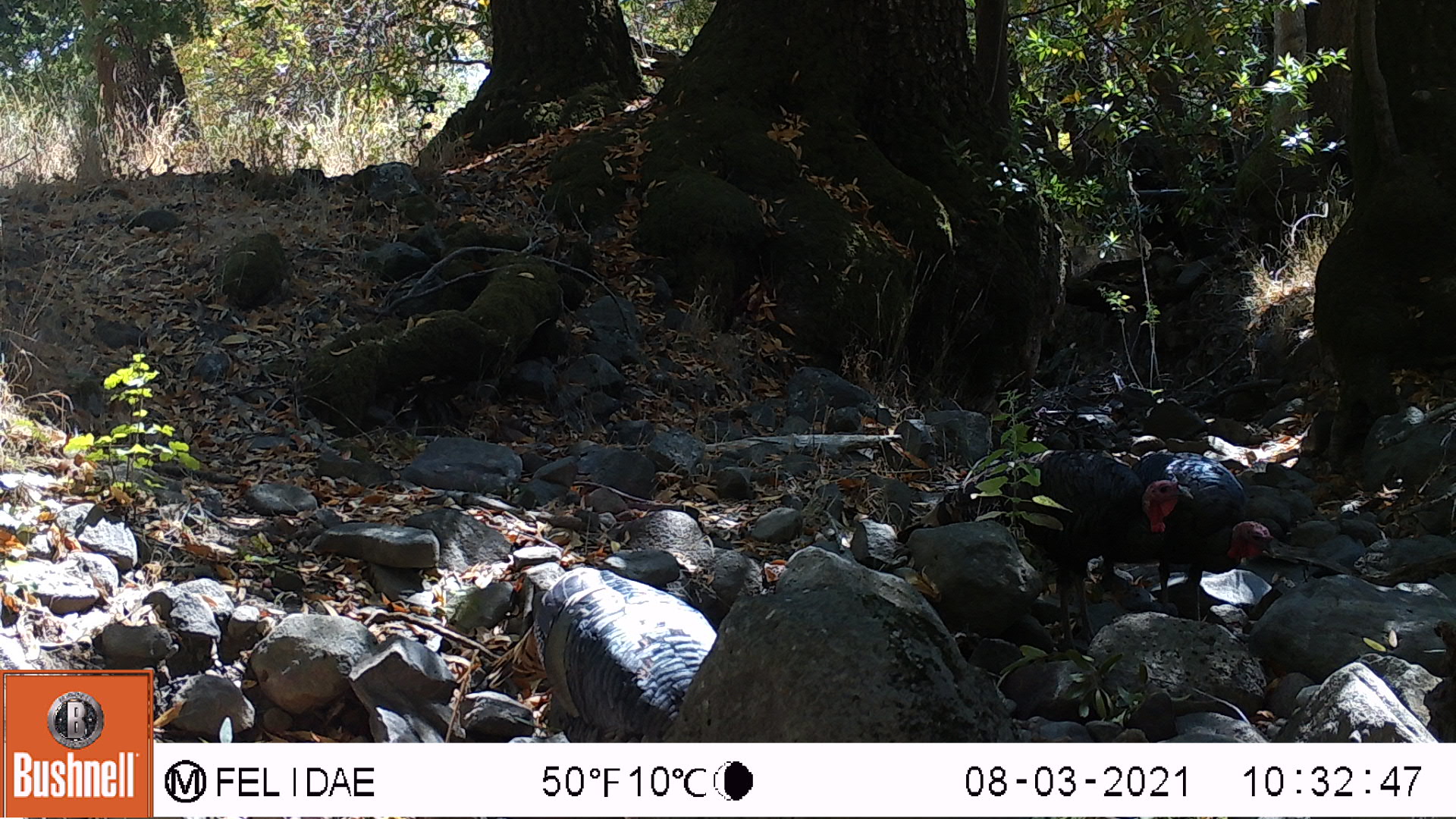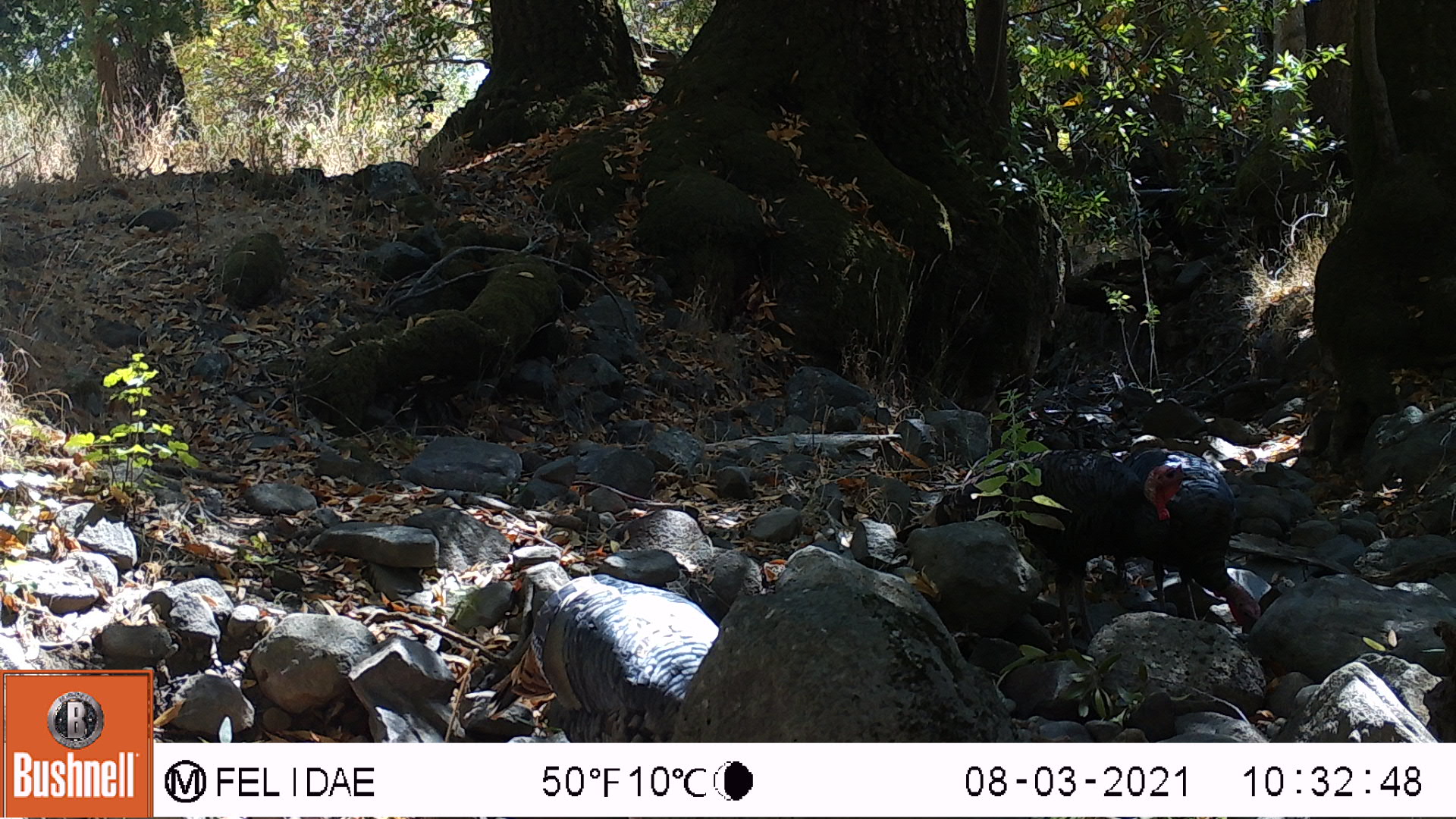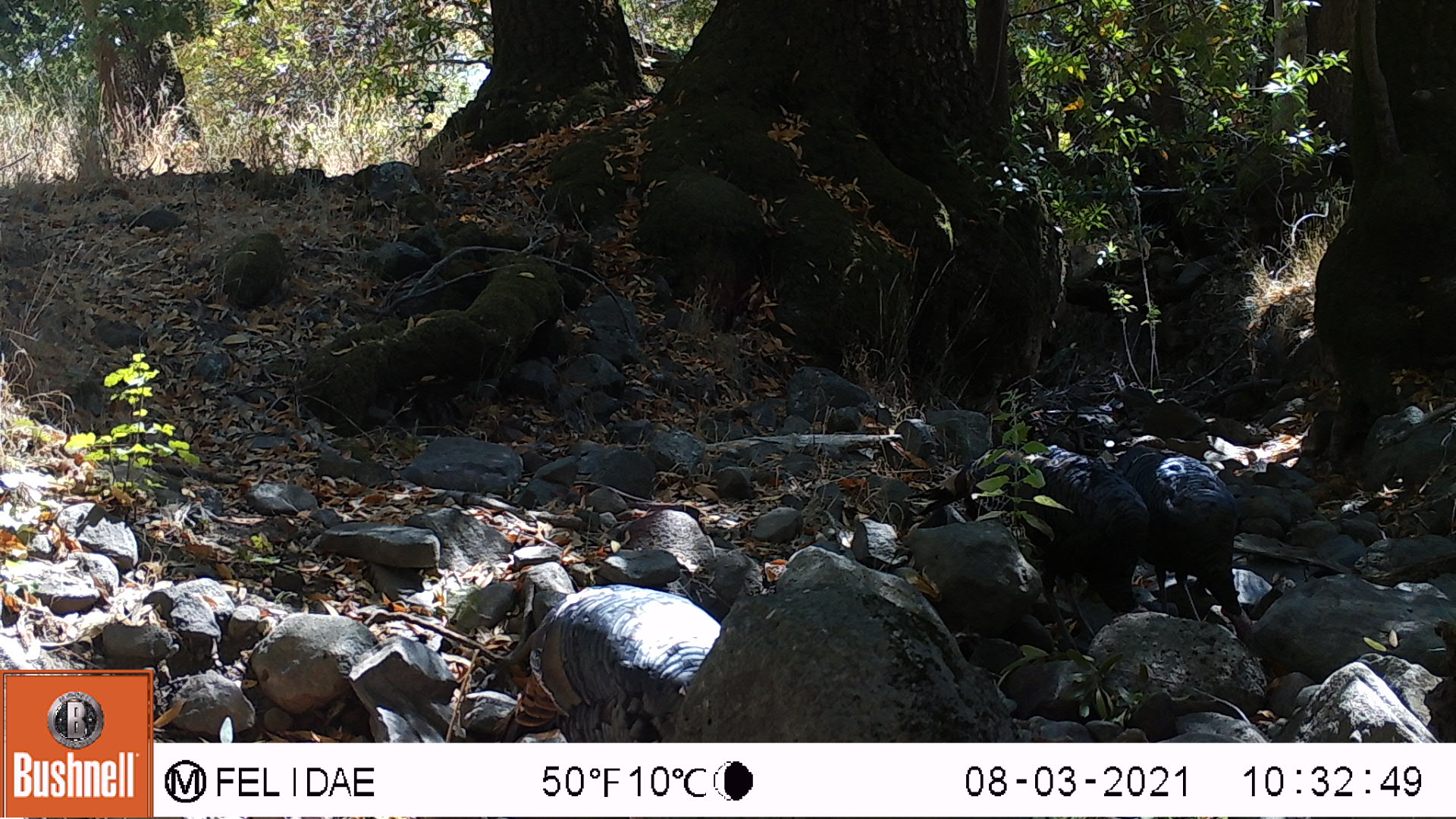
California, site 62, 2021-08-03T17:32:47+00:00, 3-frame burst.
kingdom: Animalia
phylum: Chordata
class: Aves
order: Galliformes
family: Phasianidae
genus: Meleagris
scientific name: Meleagris gallopavo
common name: turkey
Turkey (Meleagris gallopavo).